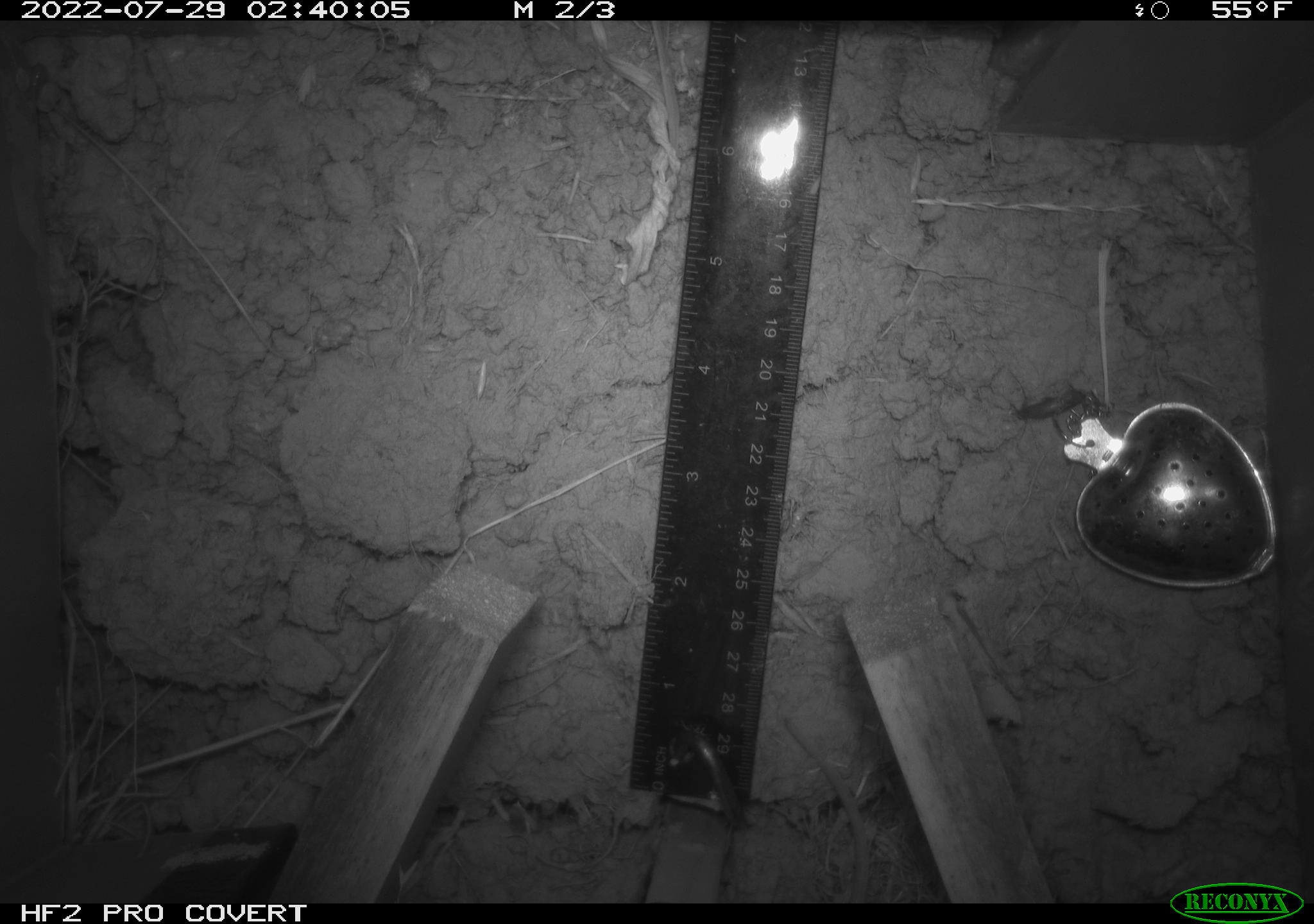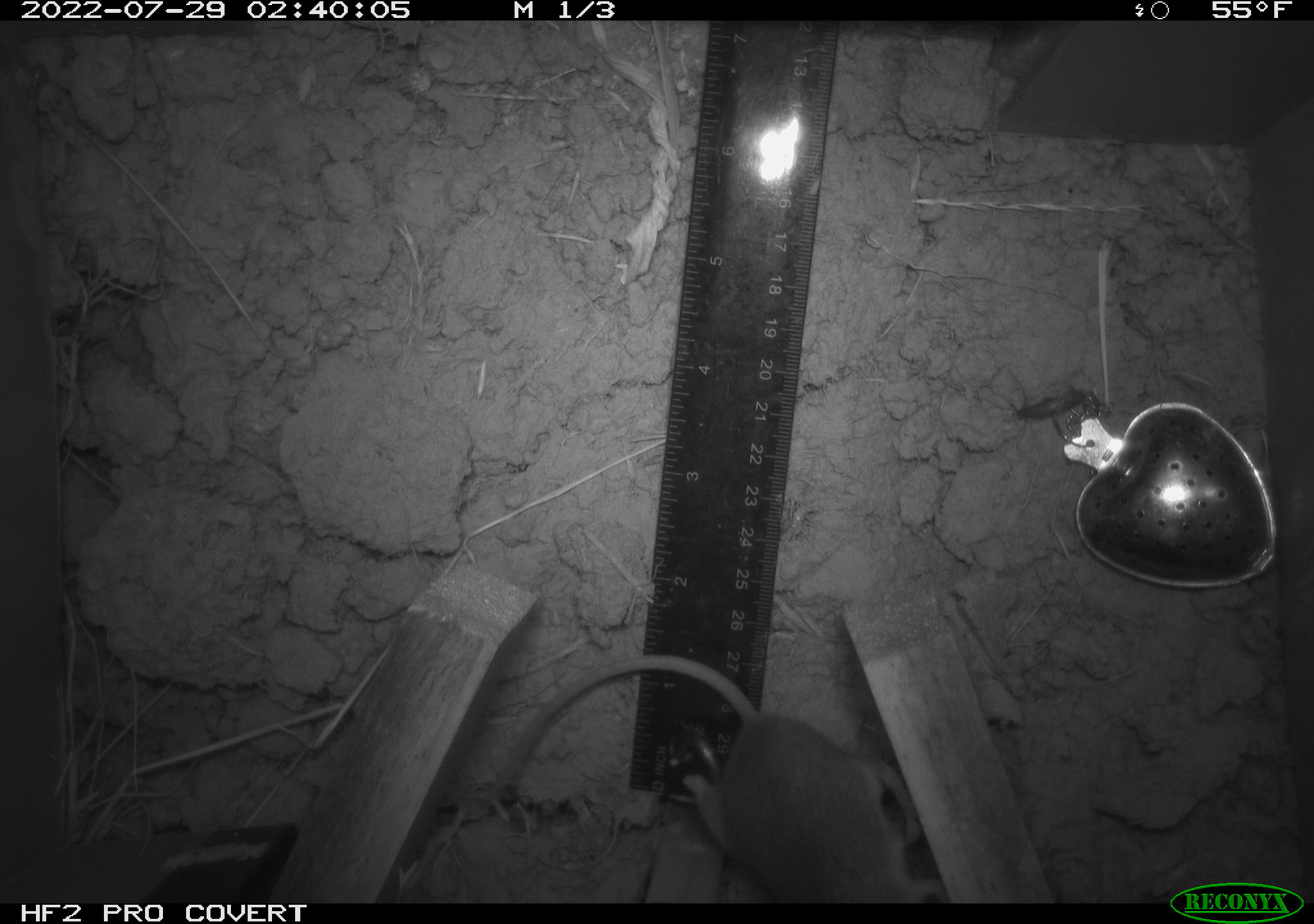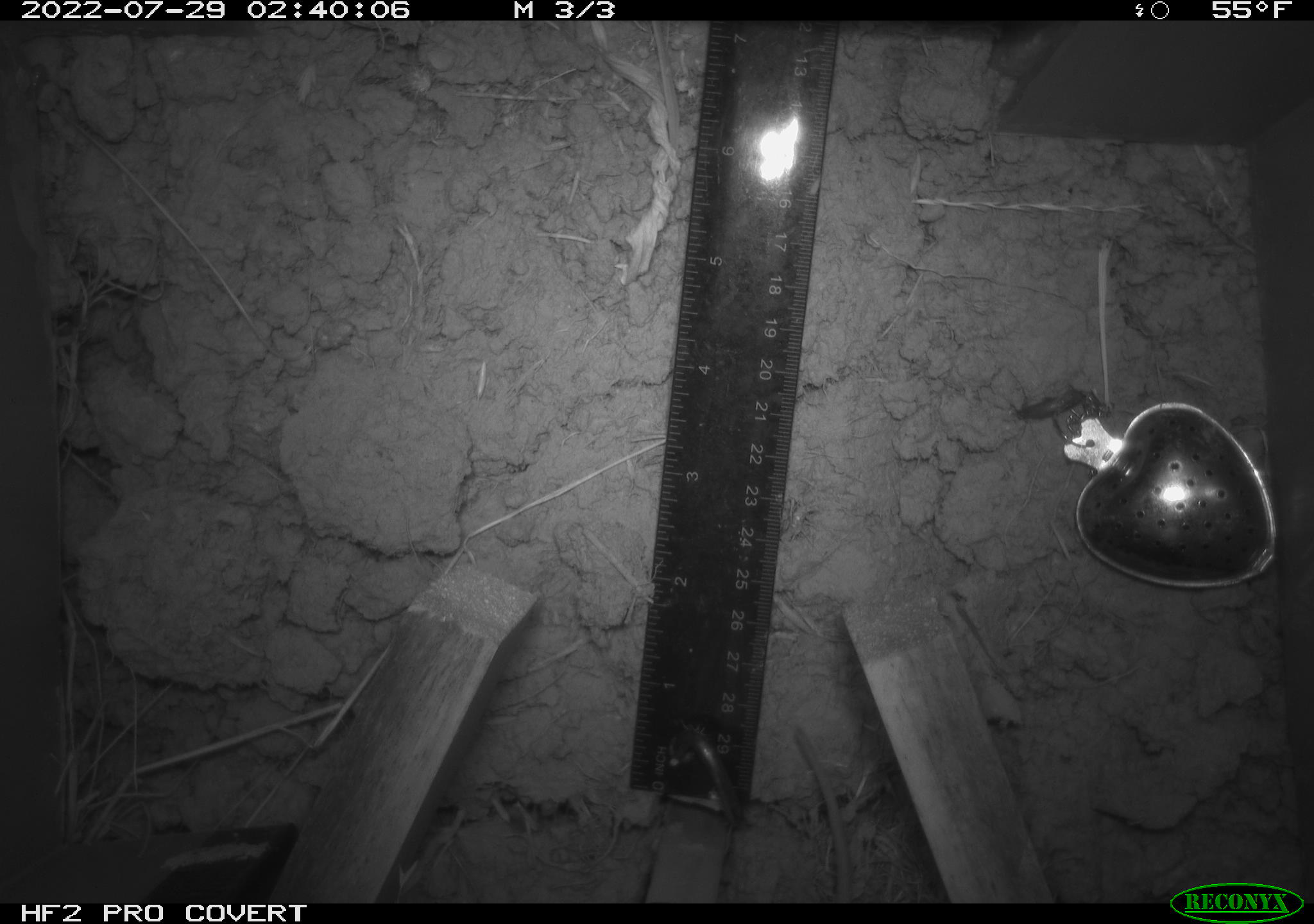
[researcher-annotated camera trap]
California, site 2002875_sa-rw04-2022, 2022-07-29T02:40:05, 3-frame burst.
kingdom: Animalia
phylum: Chordata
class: Mammalia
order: Rodentia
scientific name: Rodentia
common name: mouse species